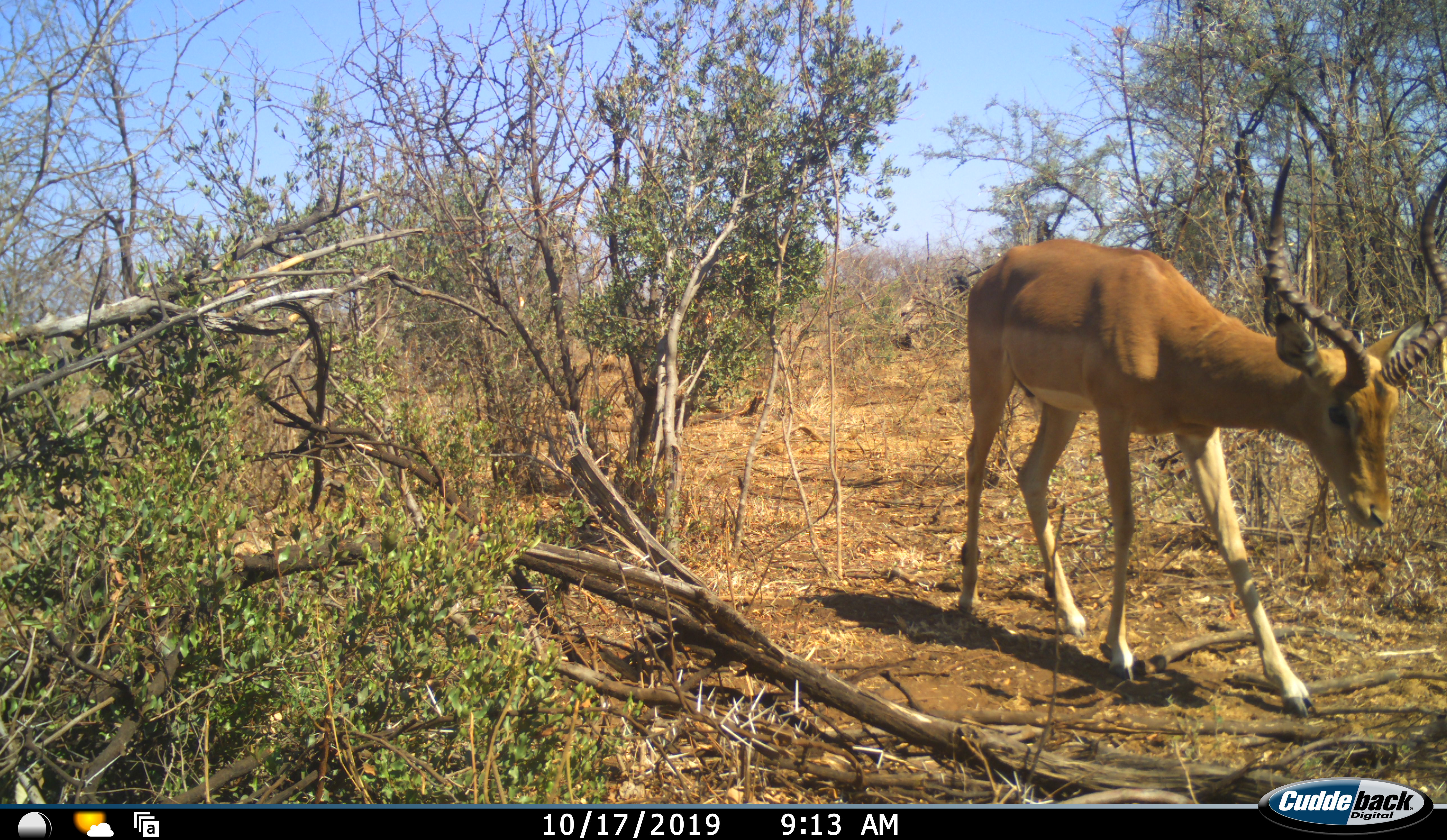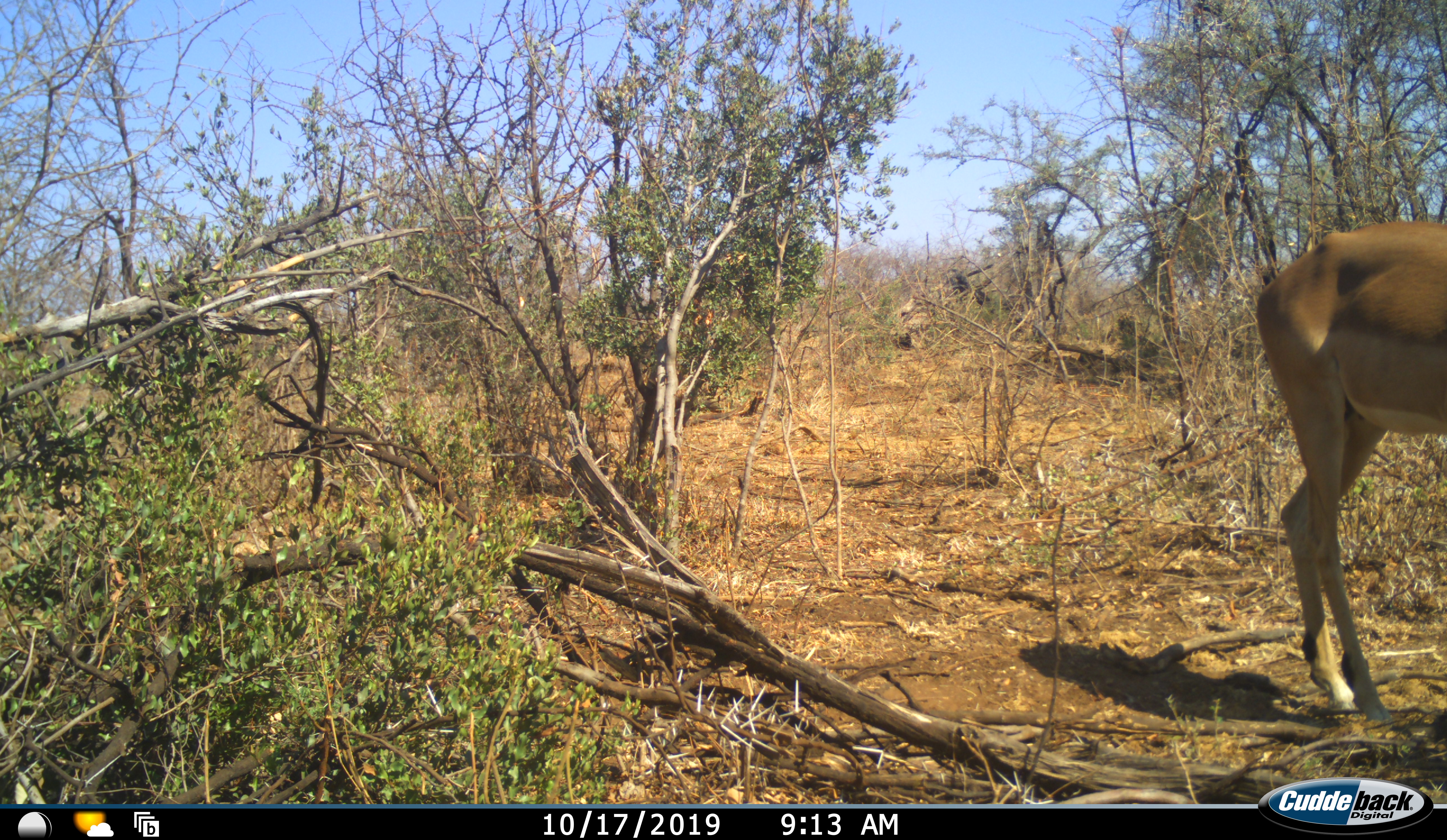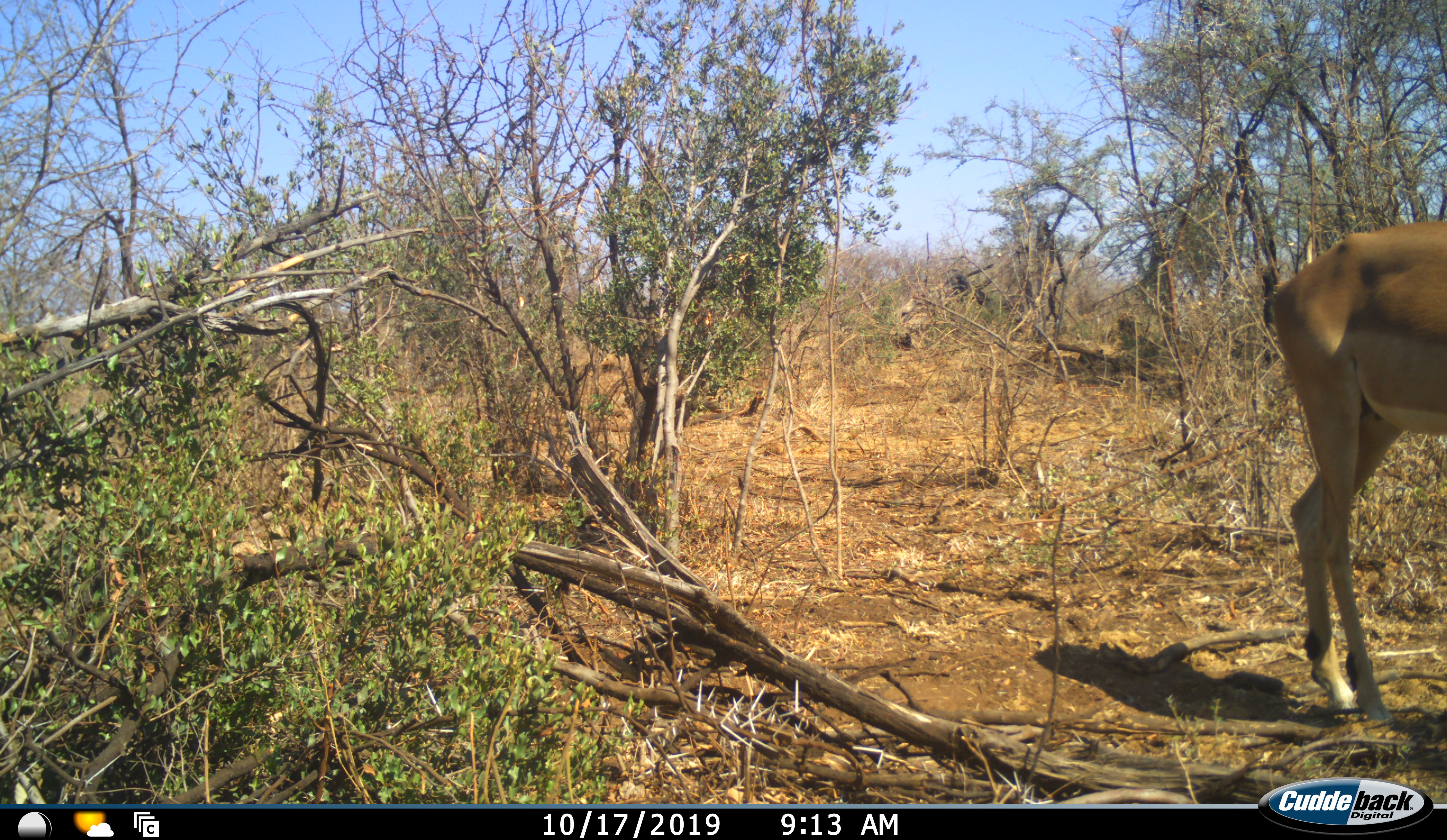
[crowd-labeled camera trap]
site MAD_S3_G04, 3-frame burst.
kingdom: Animalia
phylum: Chordata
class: Mammalia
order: Artiodactyla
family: Bovidae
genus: Aepyceros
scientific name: Aepyceros melampus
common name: impala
Impala (Aepyceros melampus), count 1. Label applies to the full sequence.